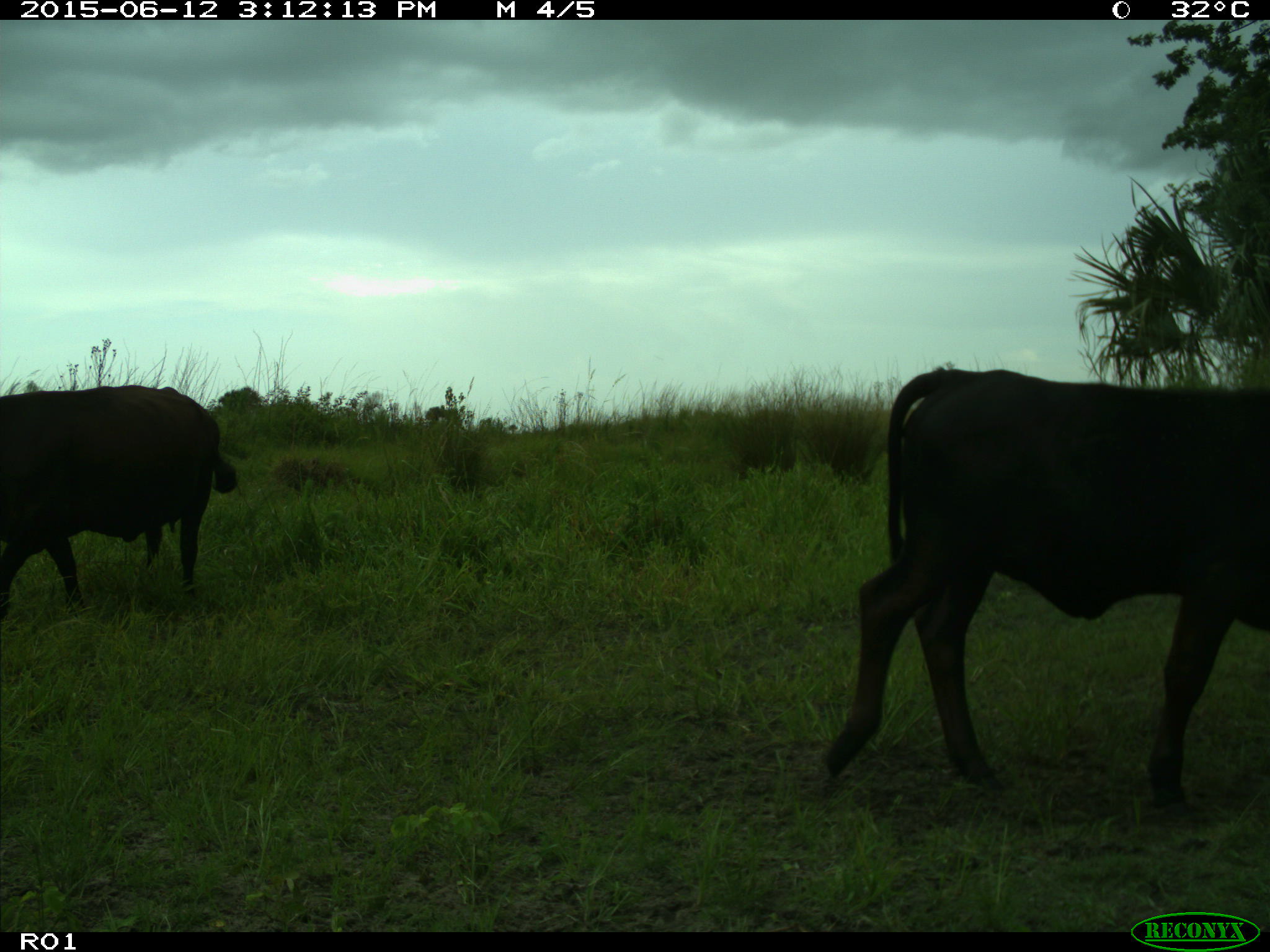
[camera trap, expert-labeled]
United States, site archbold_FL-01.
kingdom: Animalia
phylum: Chordata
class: Mammalia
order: Artiodactyla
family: Bovidae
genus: Bos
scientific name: Bos taurus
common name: domestic cow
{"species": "Bos taurus (domestic cow)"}